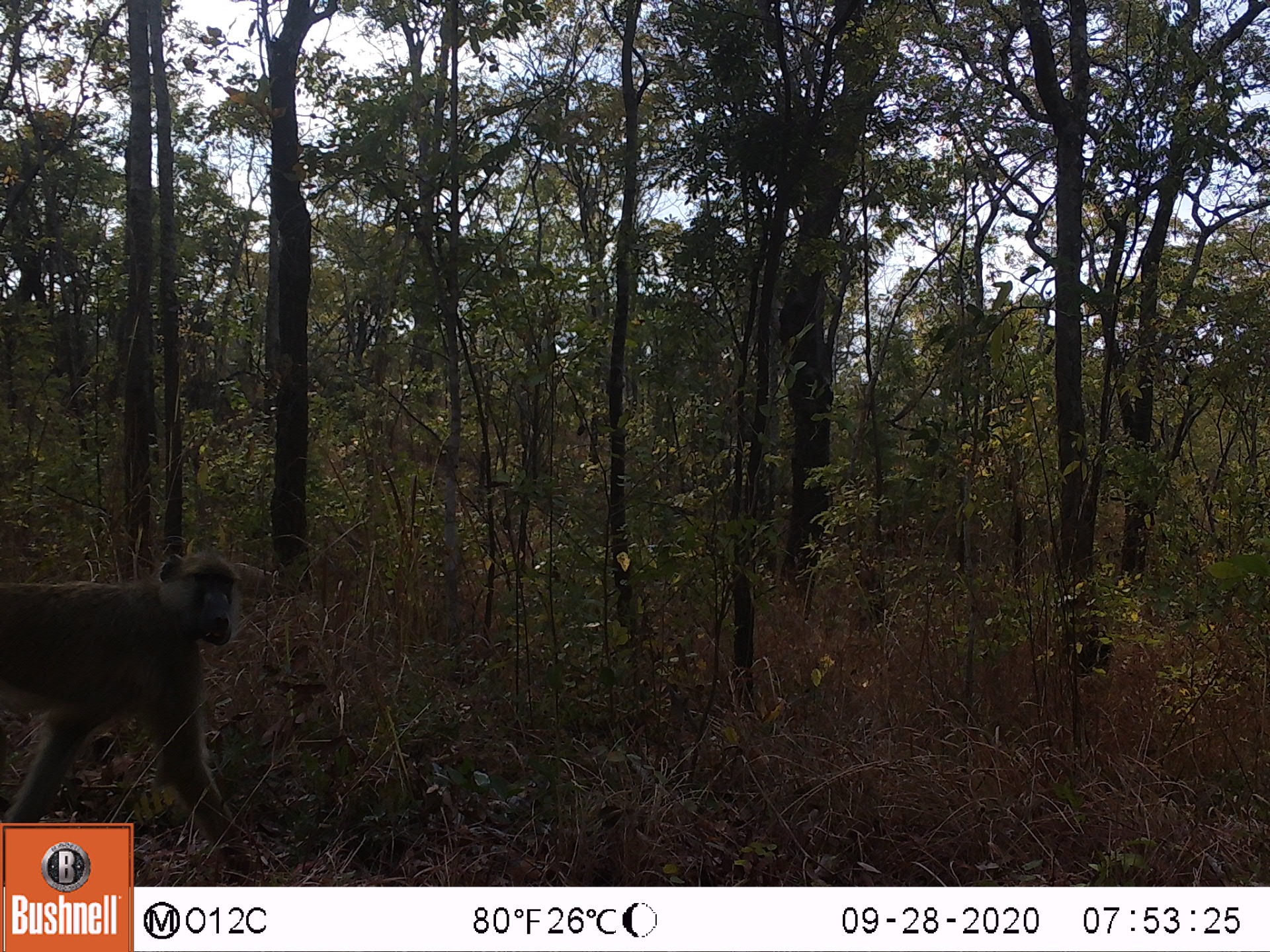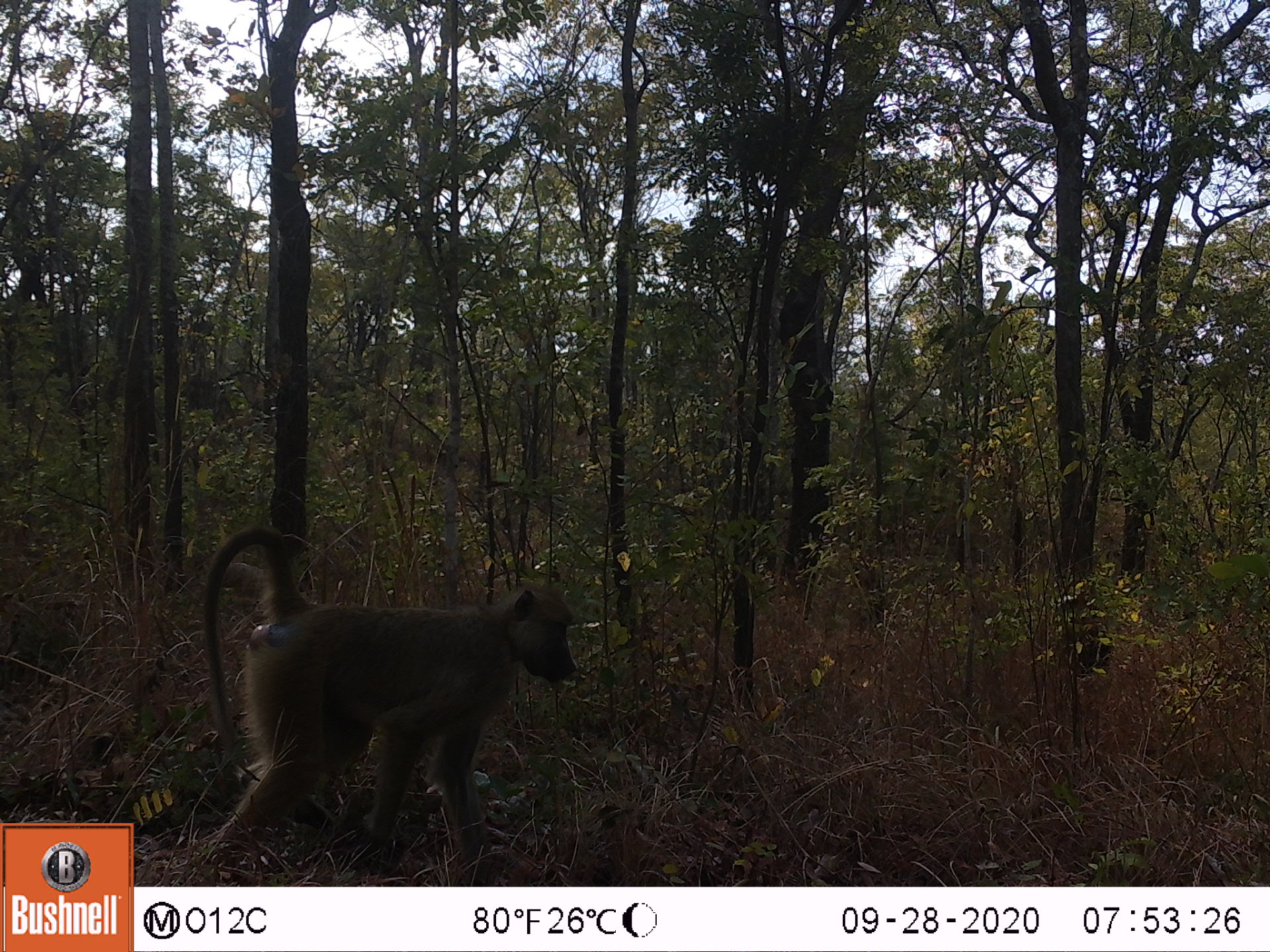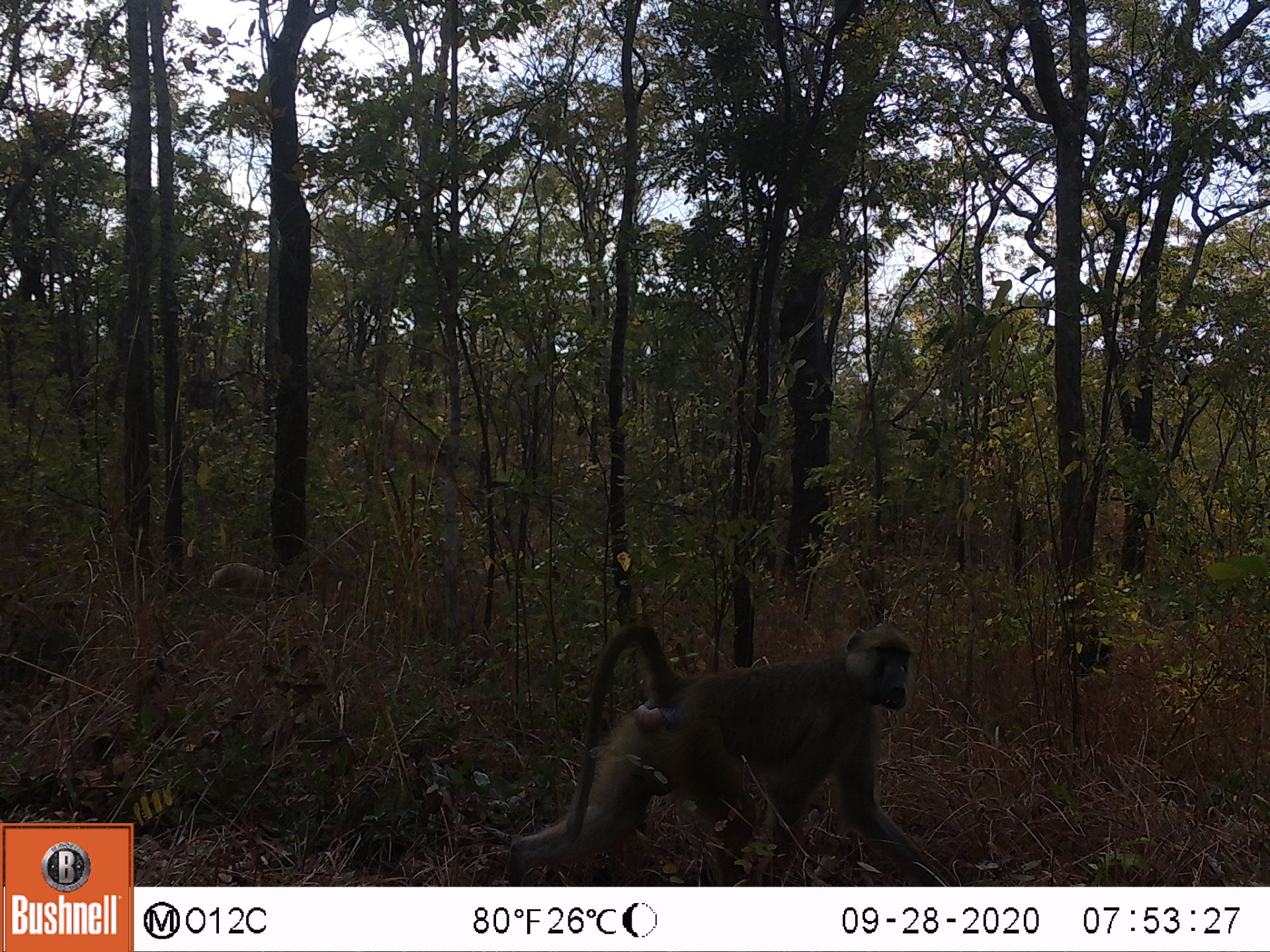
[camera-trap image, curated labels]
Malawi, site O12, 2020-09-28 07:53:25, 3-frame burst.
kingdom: Animalia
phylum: Chordata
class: Mammalia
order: Primates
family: Cercopithecidae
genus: Papio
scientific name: Papio cynocephalus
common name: yellow baboon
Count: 1.